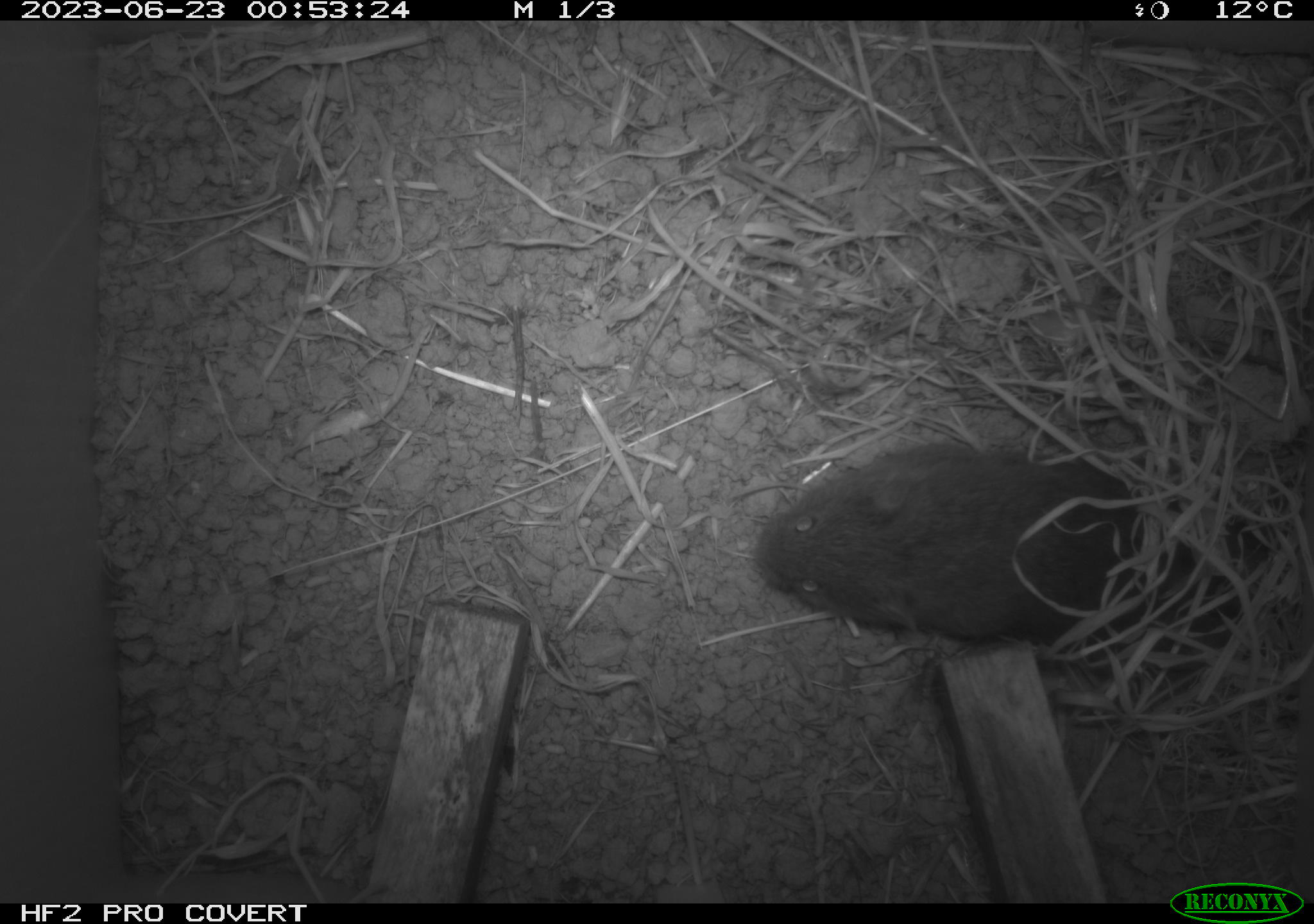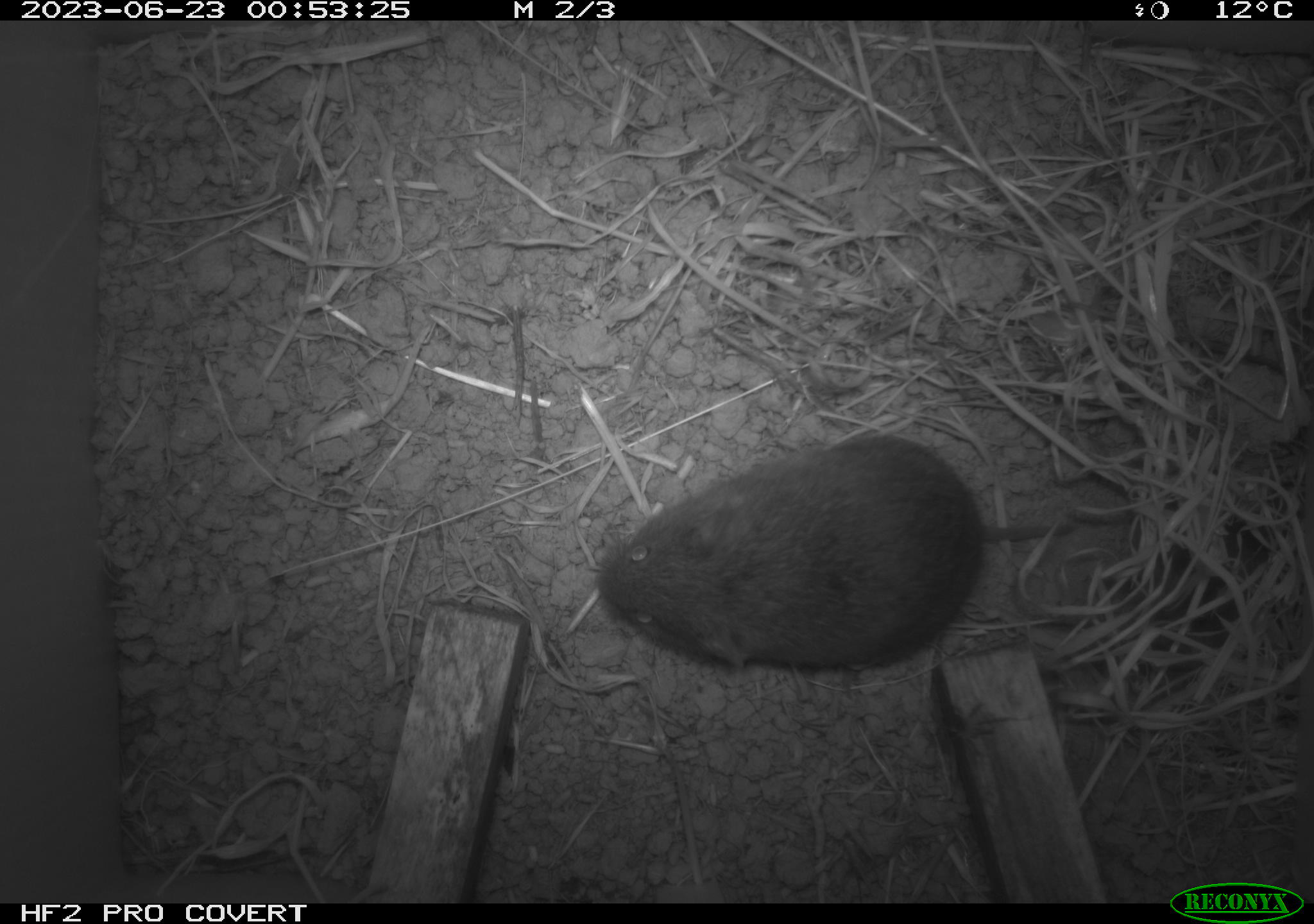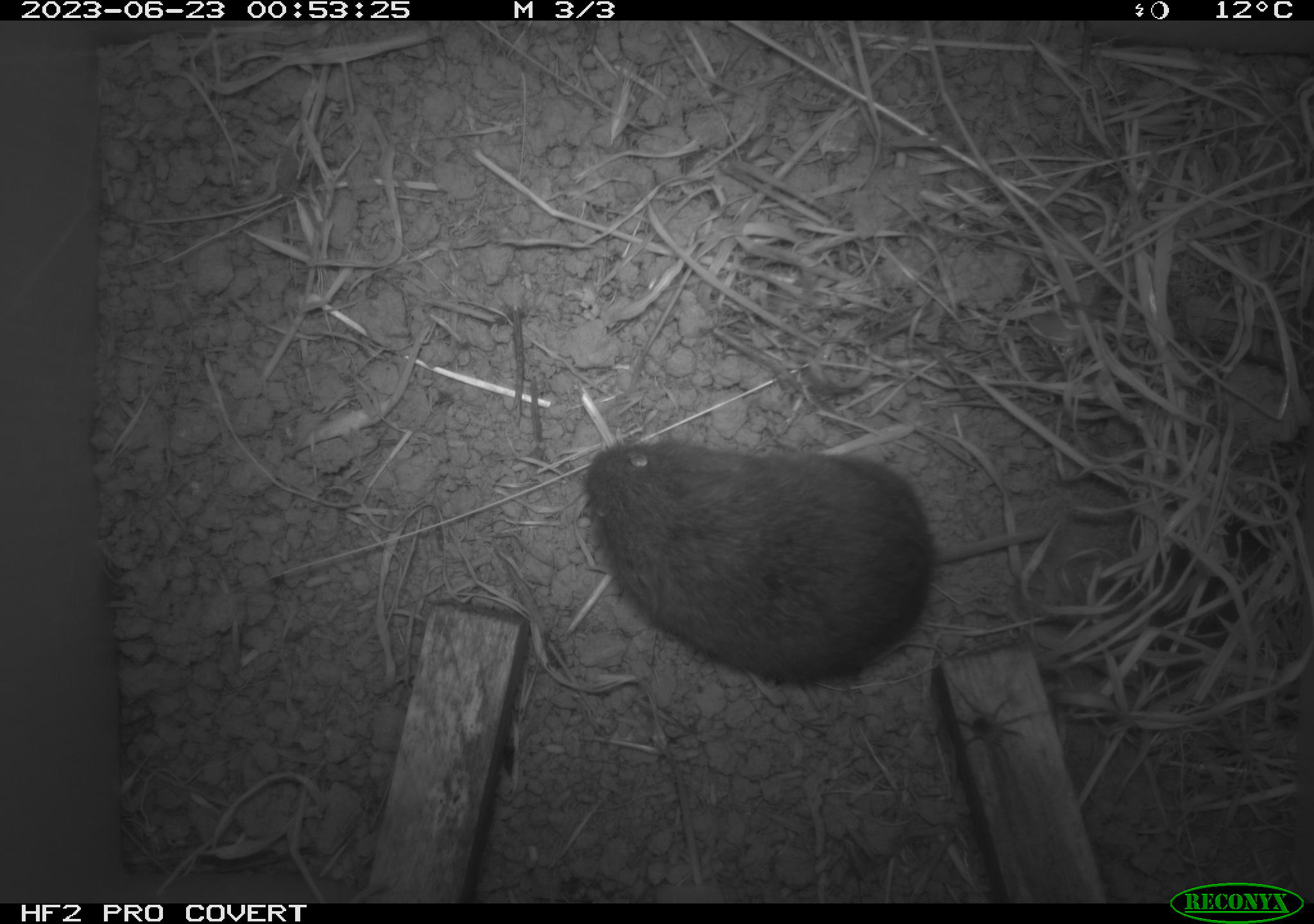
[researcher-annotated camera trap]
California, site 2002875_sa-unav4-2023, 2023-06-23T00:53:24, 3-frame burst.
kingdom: Animalia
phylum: Chordata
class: Mammalia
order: Rodentia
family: Cricetidae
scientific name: Arvicolinae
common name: voles, lemmings, and muskrats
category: arvicolinae subfamily